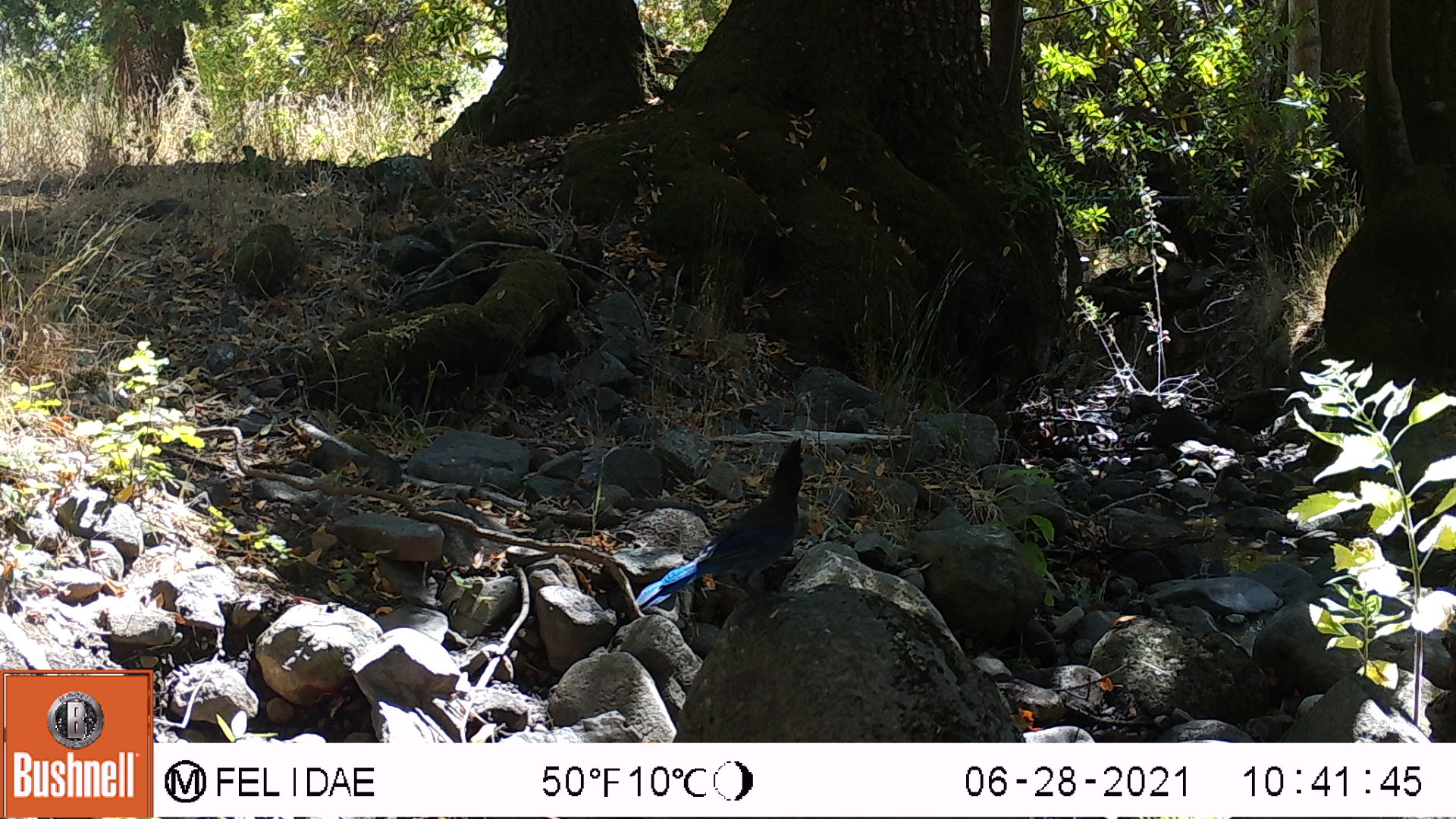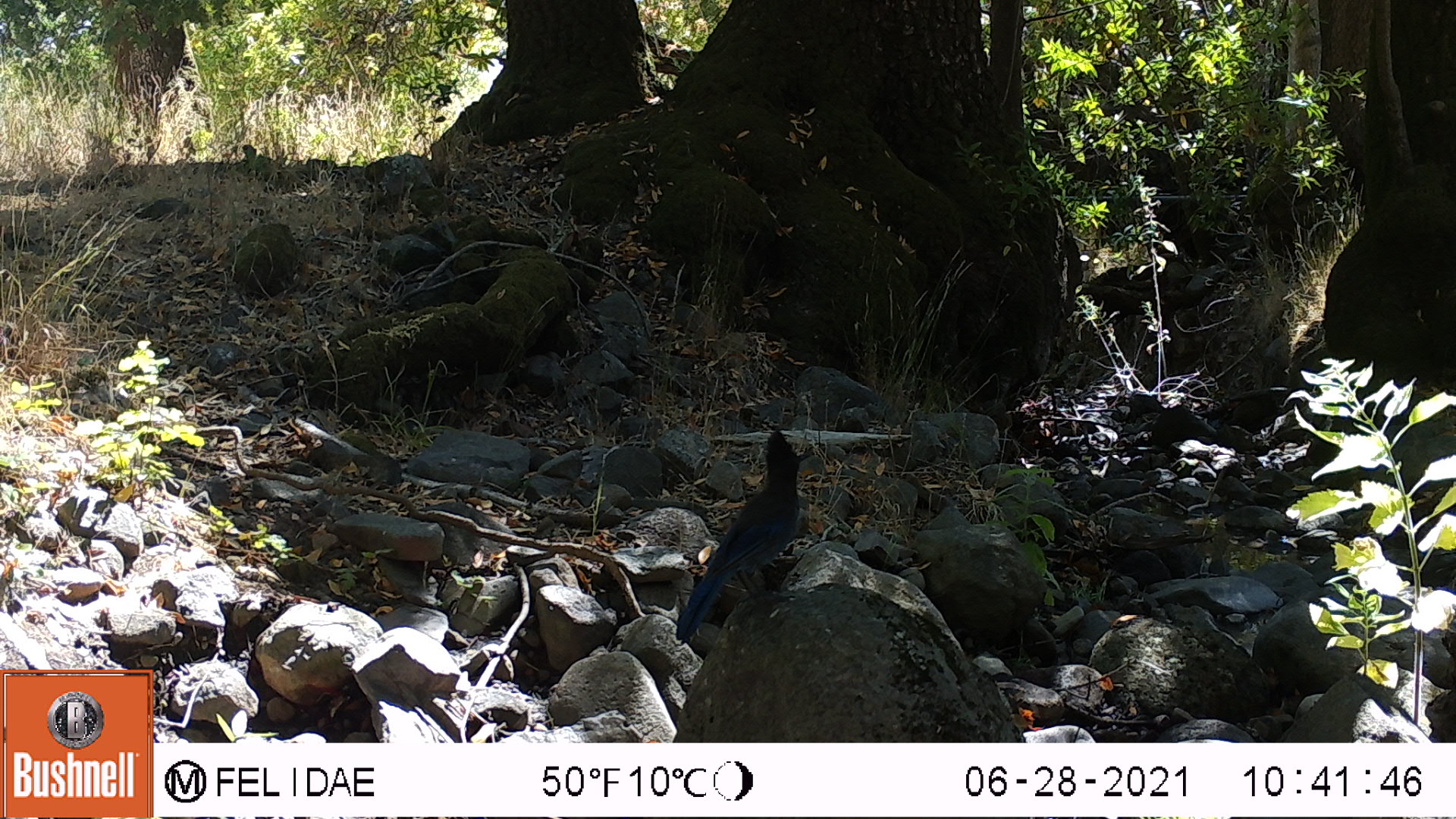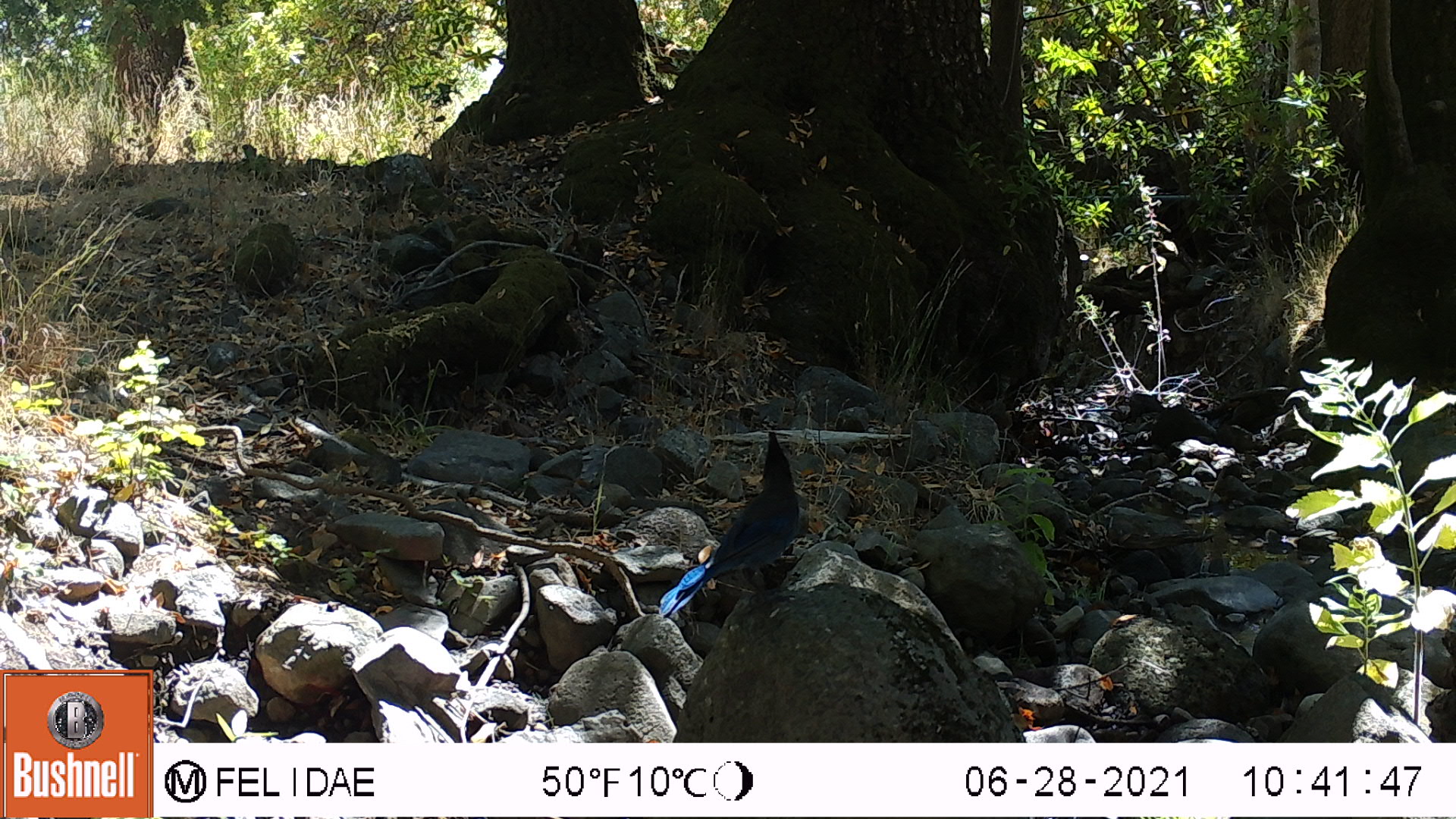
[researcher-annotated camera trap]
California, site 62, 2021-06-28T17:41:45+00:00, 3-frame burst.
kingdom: Animalia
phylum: Chordata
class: Aves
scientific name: Aves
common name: bird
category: unknown bird